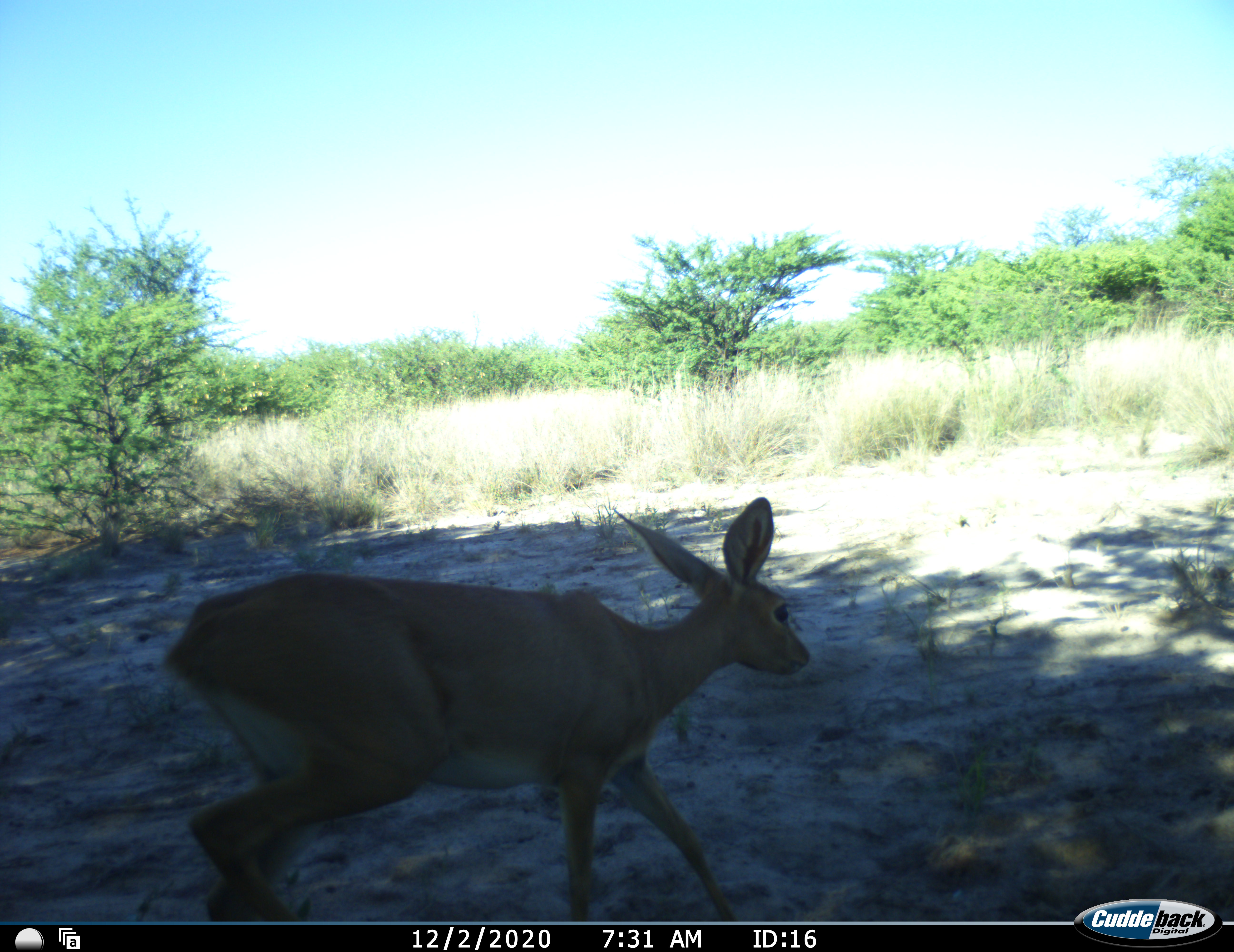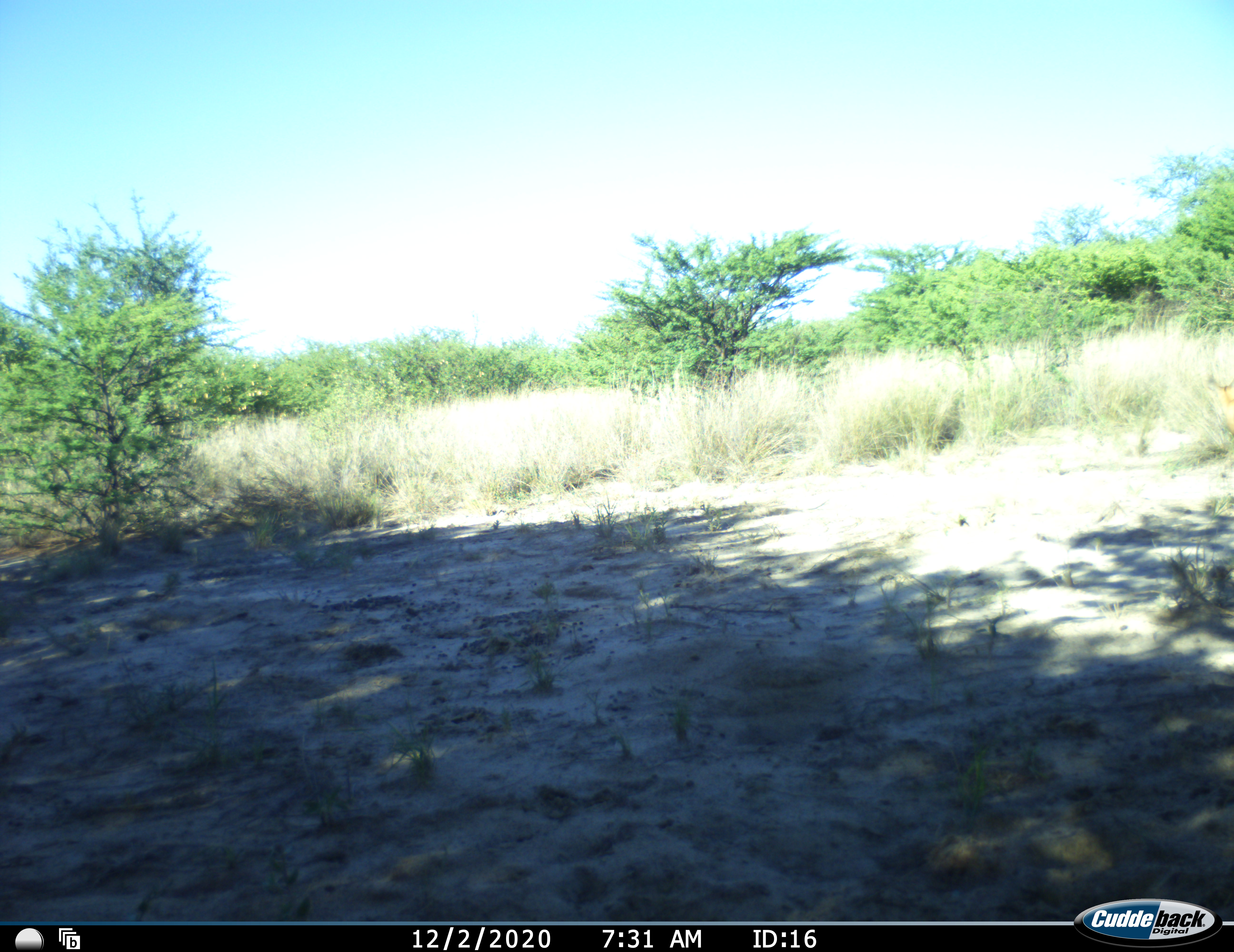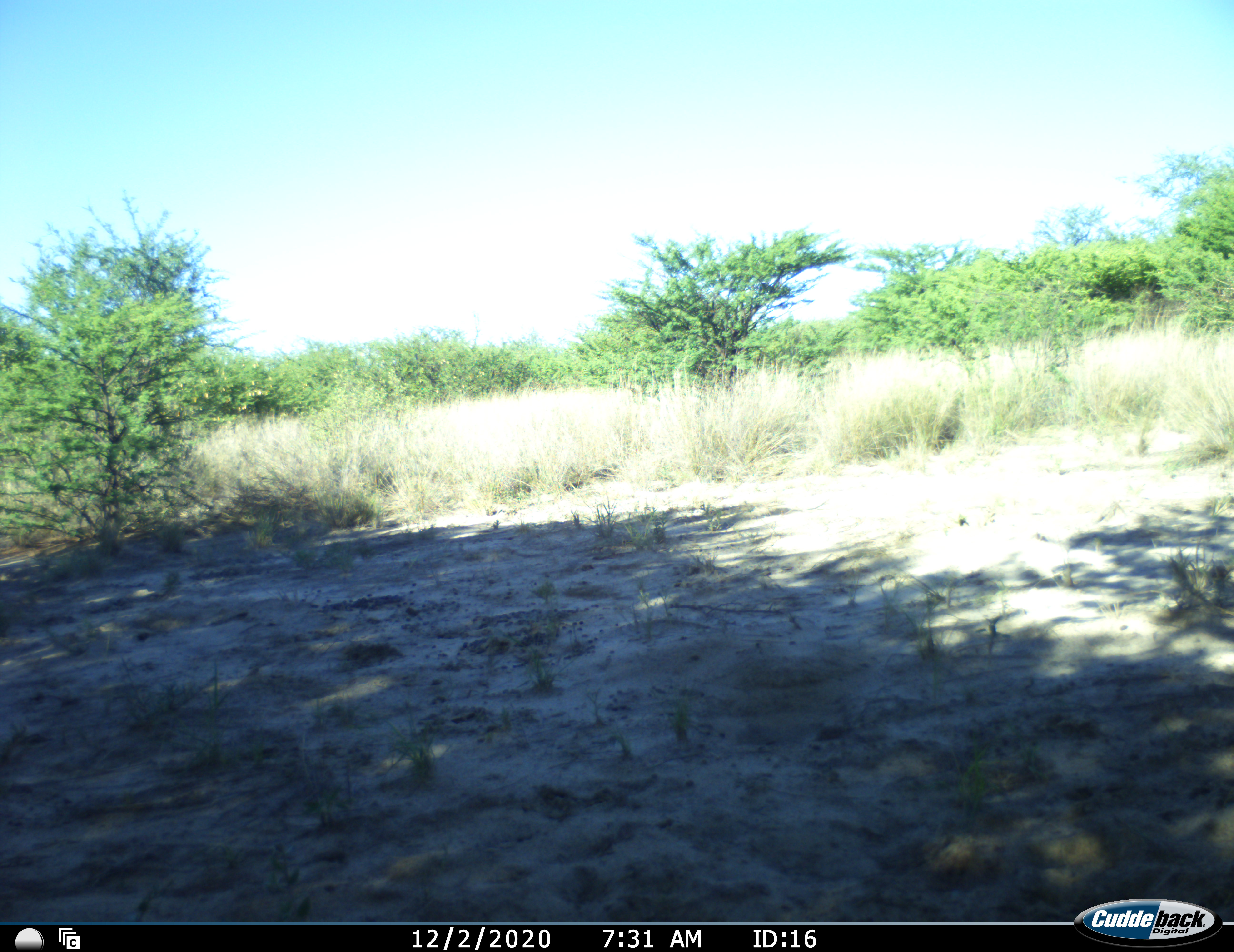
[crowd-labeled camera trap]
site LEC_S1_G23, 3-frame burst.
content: unidentified animal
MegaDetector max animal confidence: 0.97